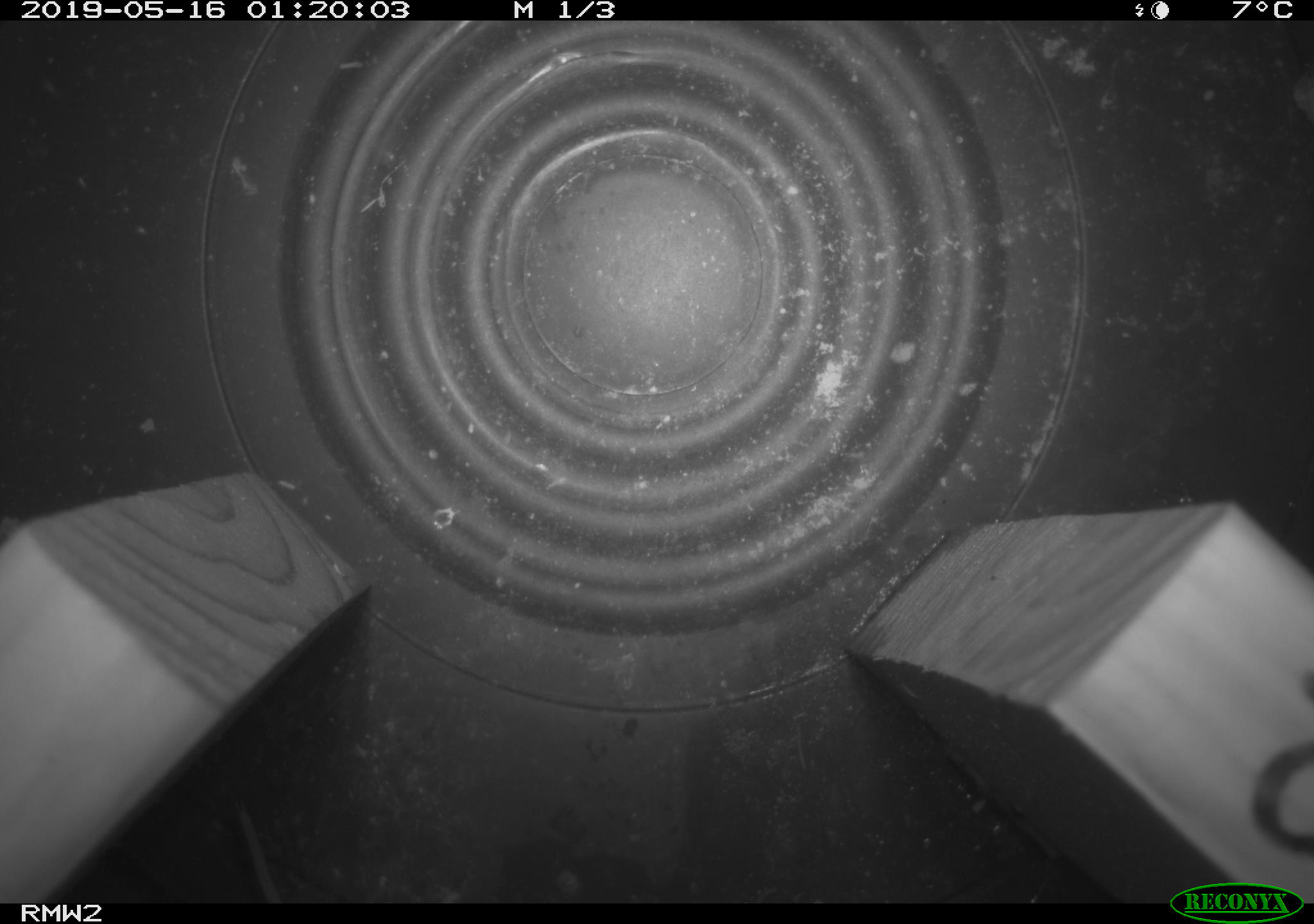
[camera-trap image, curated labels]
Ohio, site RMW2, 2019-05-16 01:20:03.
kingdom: Animalia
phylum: Chordata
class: Mammalia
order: Rodentia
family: Cricetidae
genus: Peromyscus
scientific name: Peromyscus leucopus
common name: white-footed mouse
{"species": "white-footed mouse (Peromyscus leucopus)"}